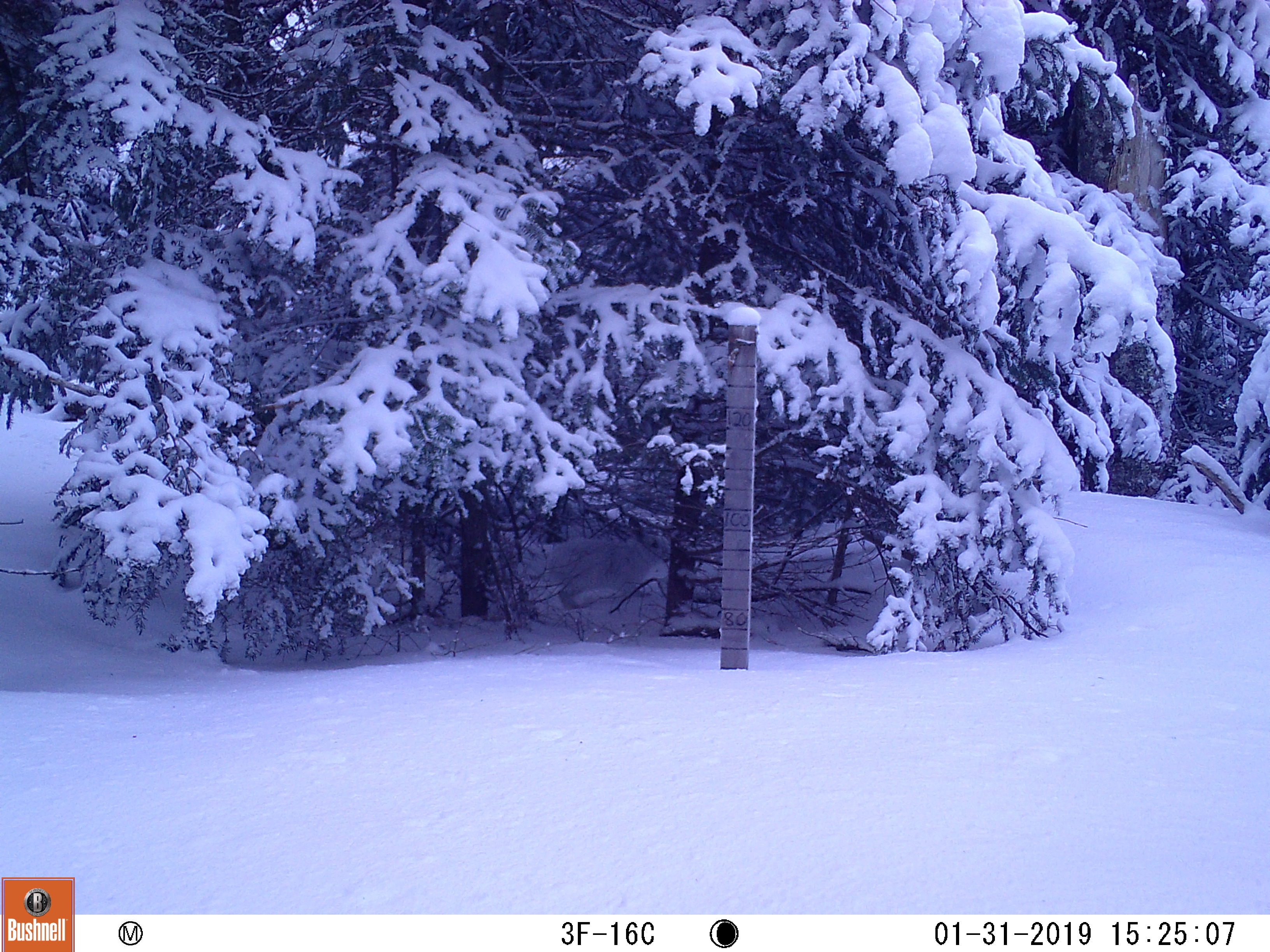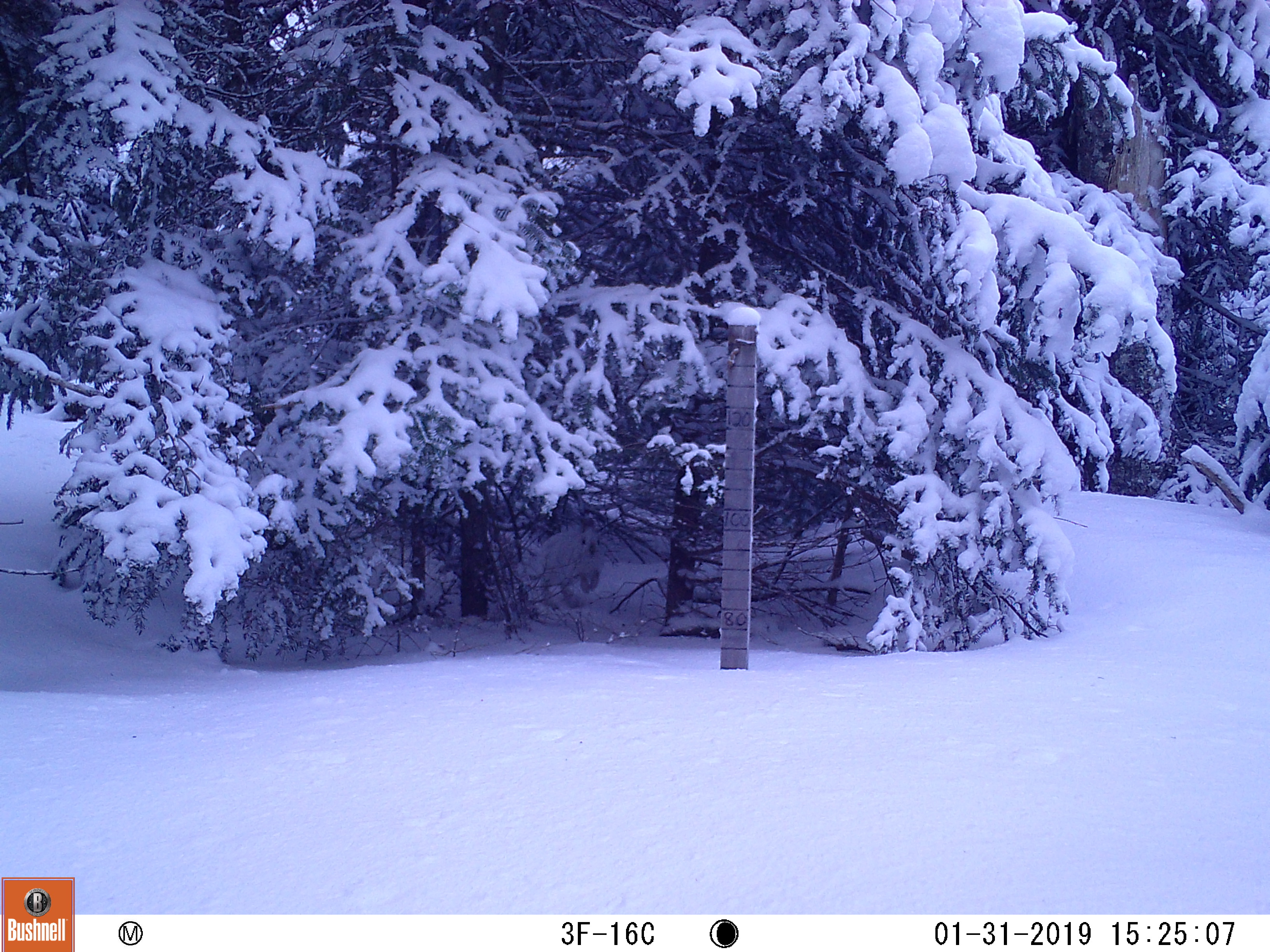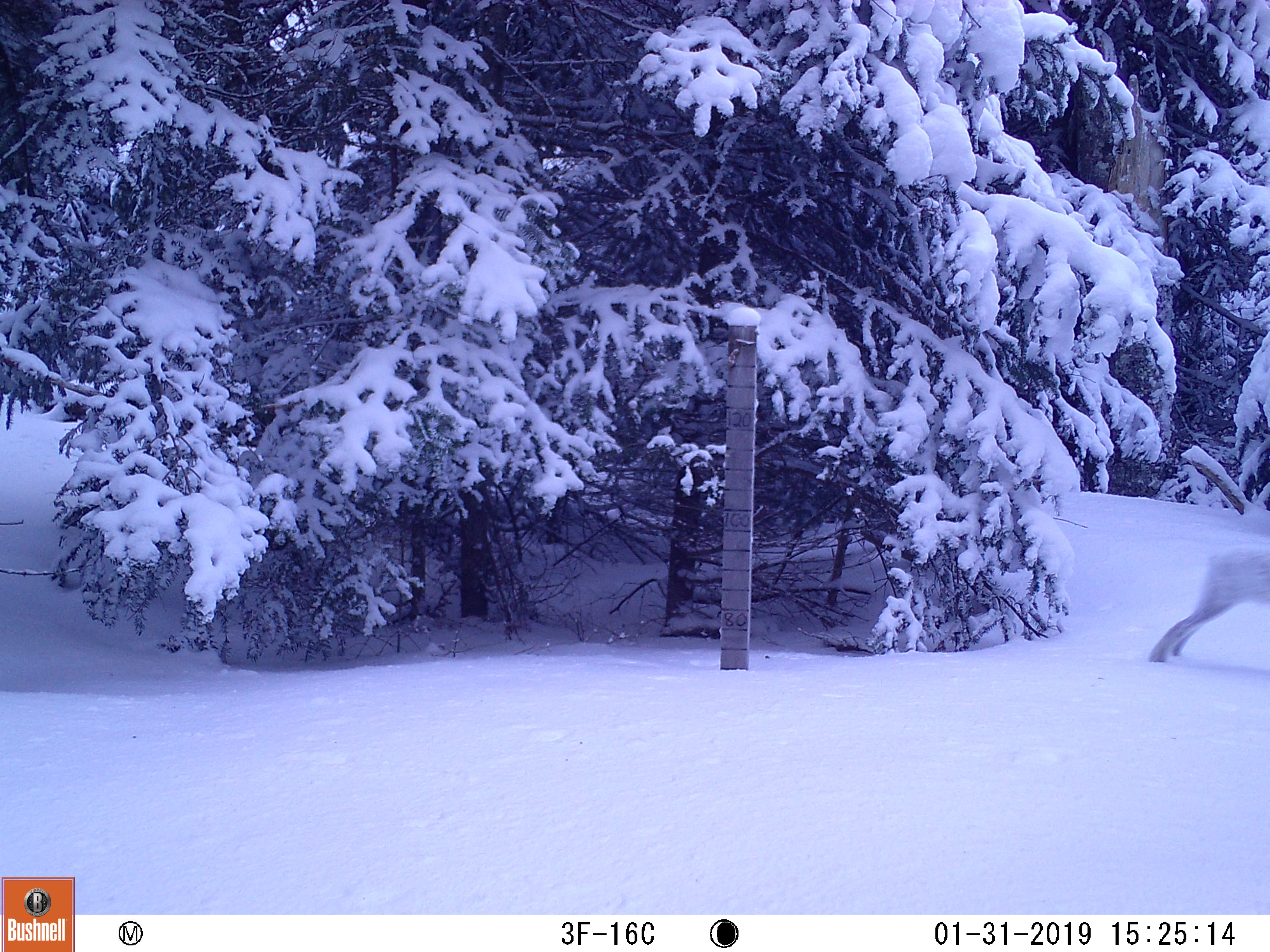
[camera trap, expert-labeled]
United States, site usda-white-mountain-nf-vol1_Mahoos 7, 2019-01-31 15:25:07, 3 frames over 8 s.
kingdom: Animalia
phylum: Chordata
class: Mammalia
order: Lagomorpha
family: Leporidae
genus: Lepus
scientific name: Lepus americanus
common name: snowshoe hare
Snowshoe hare (Lepus americanus).